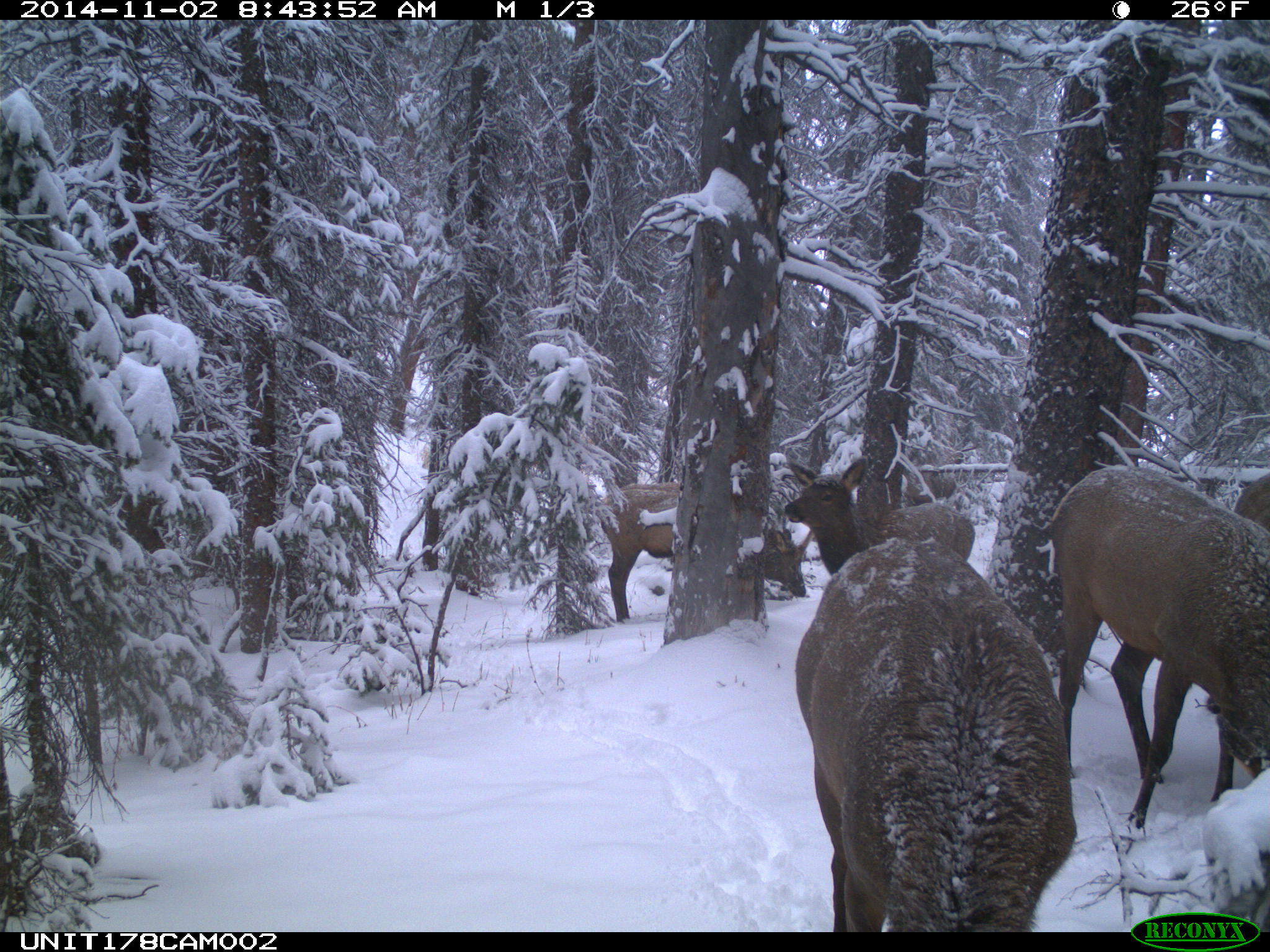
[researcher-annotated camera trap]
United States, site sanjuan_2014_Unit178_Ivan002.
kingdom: Animalia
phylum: Chordata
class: Mammalia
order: Artiodactyla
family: Cervidae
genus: Cervus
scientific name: Cervus elaphus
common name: red deer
Cervus elaphus (red deer).